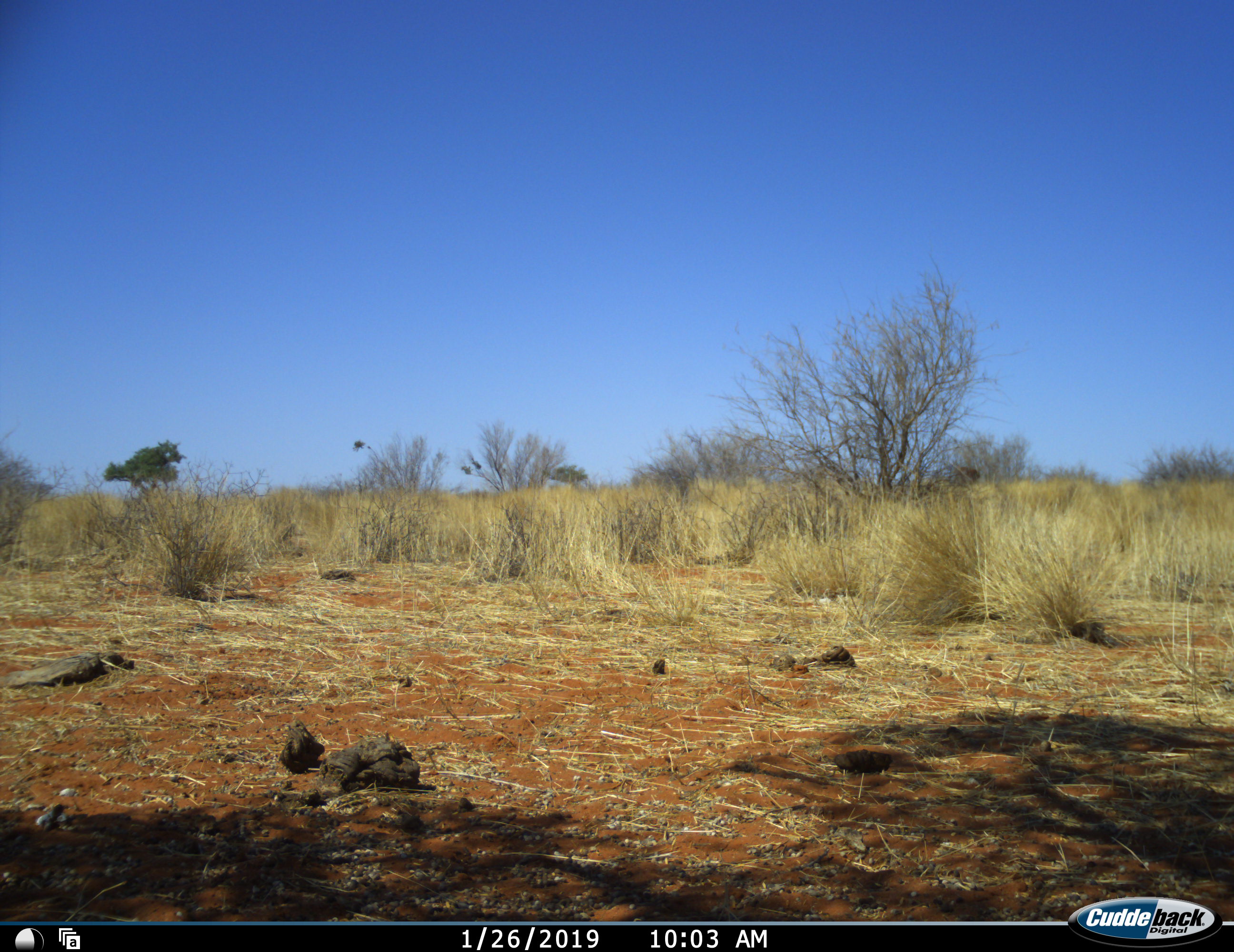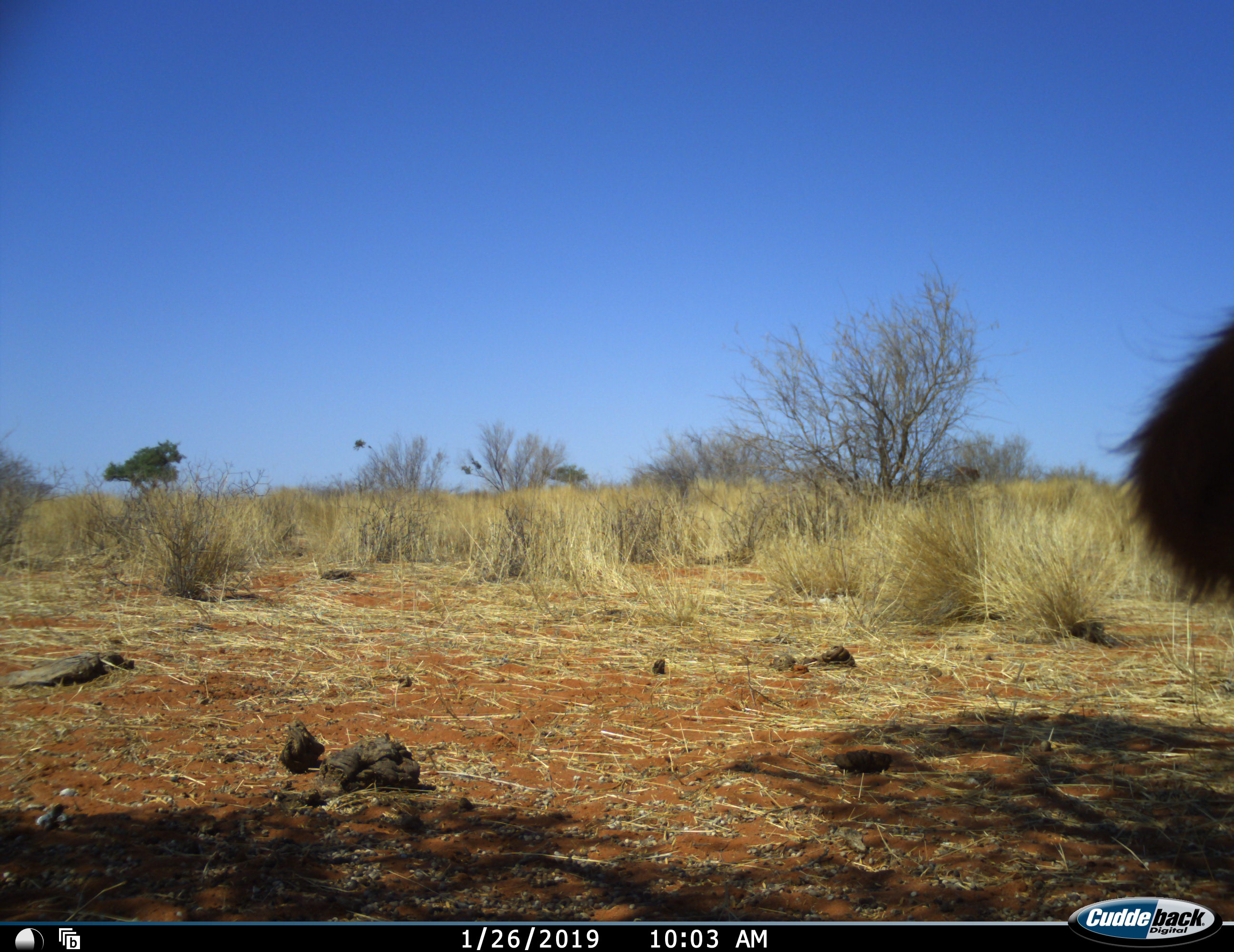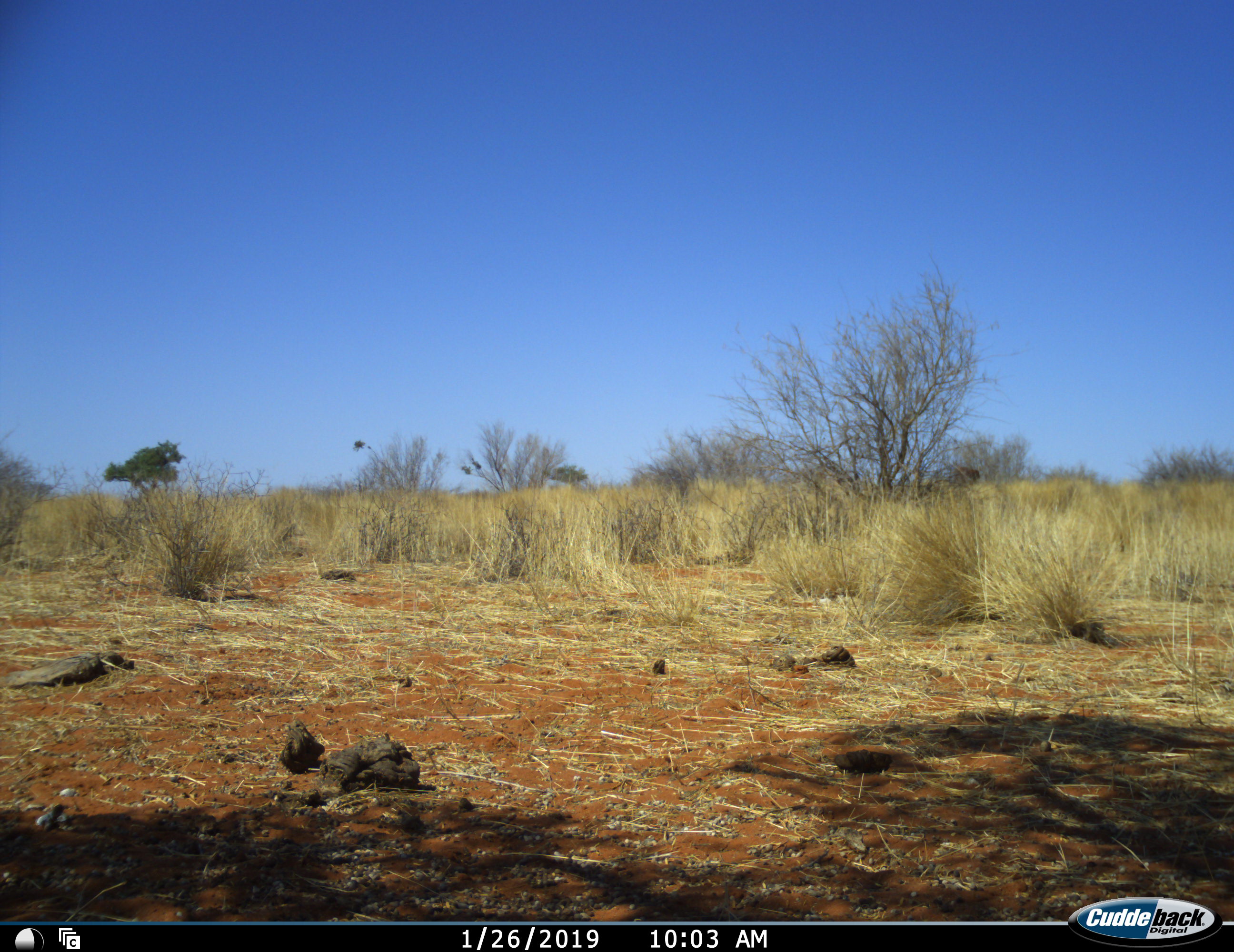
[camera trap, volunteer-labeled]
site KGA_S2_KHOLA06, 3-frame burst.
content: unidentified animal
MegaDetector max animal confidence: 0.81